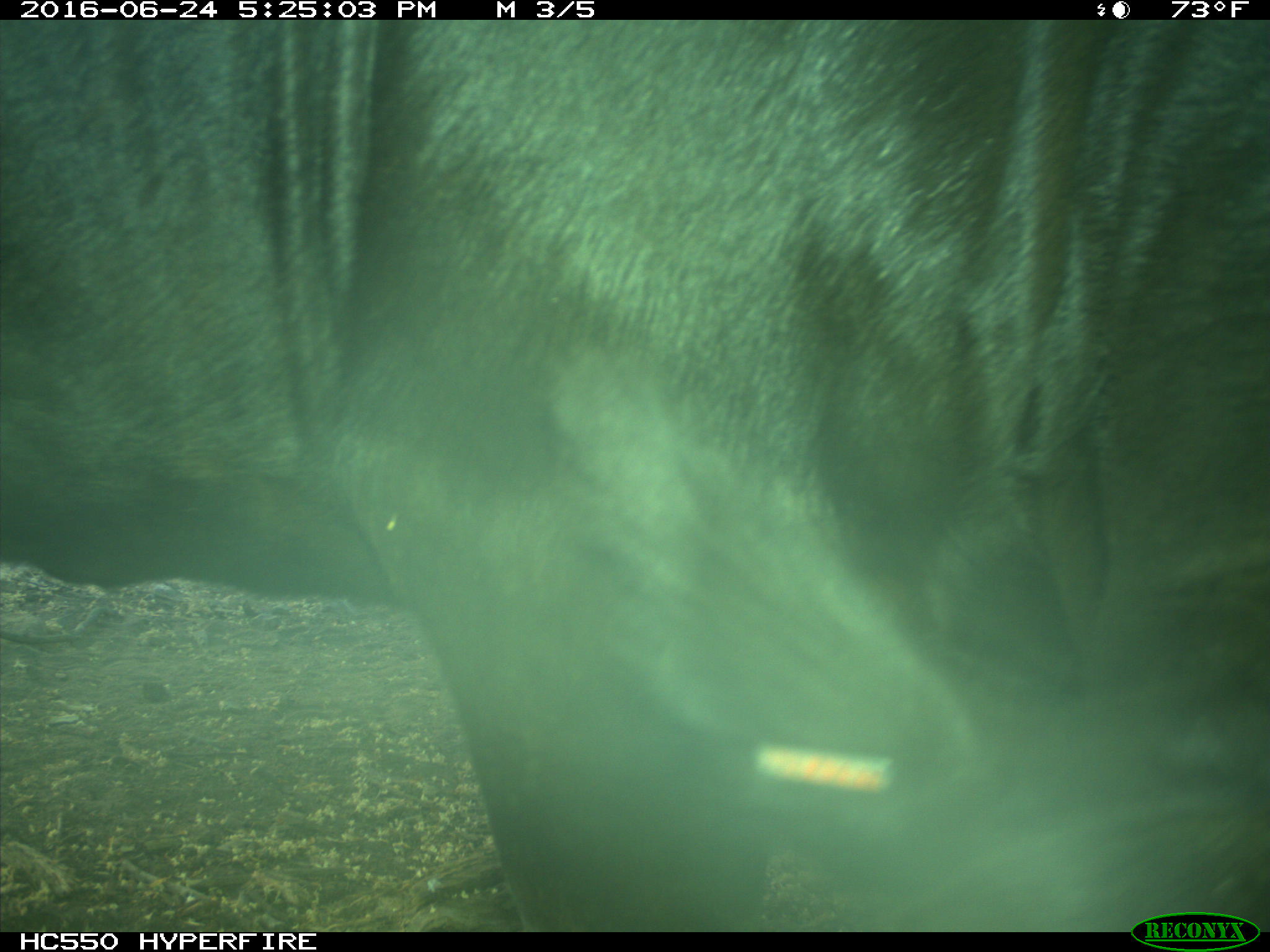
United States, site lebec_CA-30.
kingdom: Animalia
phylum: Chordata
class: Mammalia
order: Artiodactyla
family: Bovidae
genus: Bos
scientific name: Bos taurus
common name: domestic cow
Bos taurus (domestic cow).